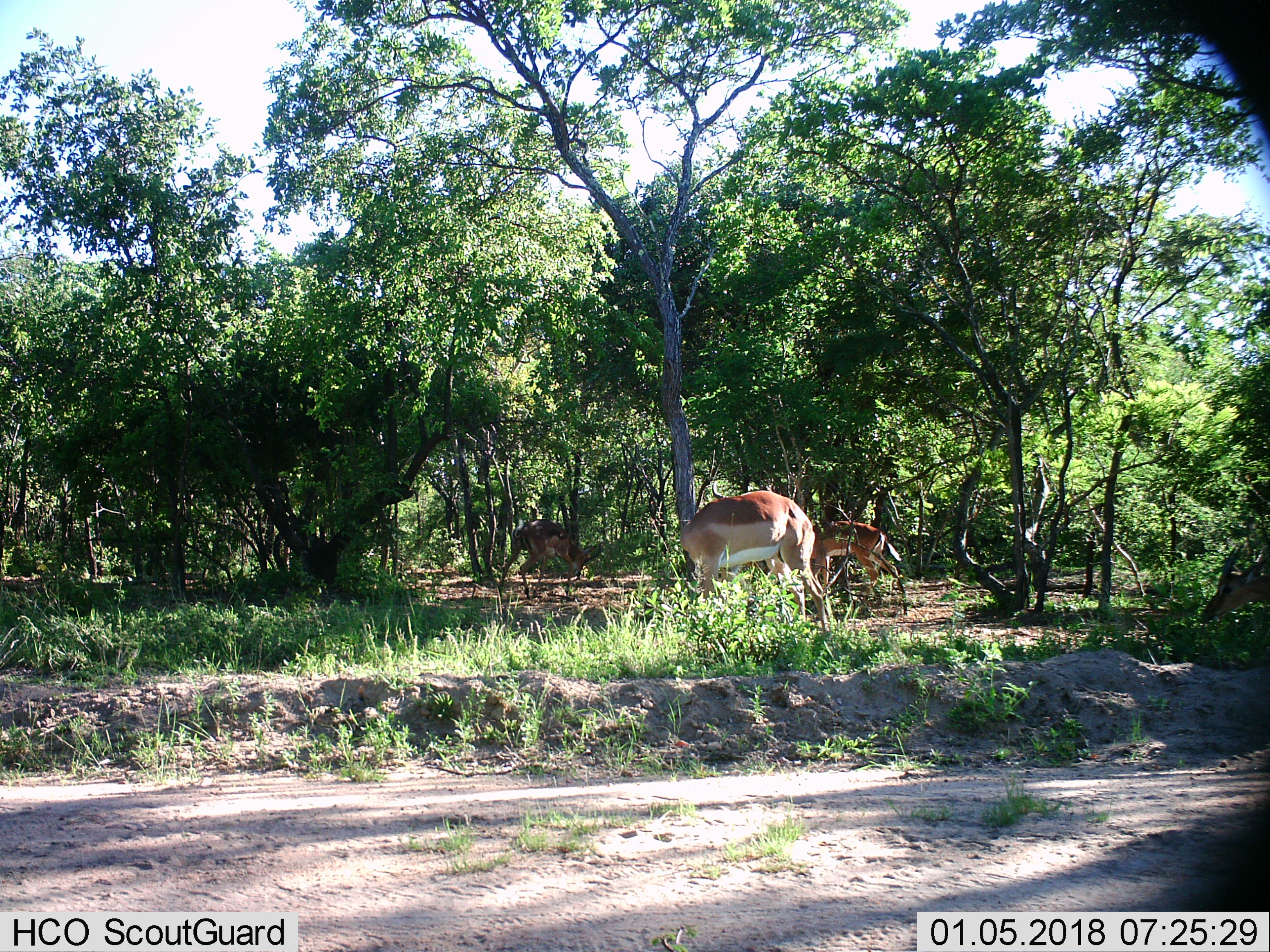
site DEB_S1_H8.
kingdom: Animalia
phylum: Chordata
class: Mammalia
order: Artiodactyla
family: Bovidae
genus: Aepyceros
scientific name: Aepyceros melampus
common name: impala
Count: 3.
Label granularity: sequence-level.